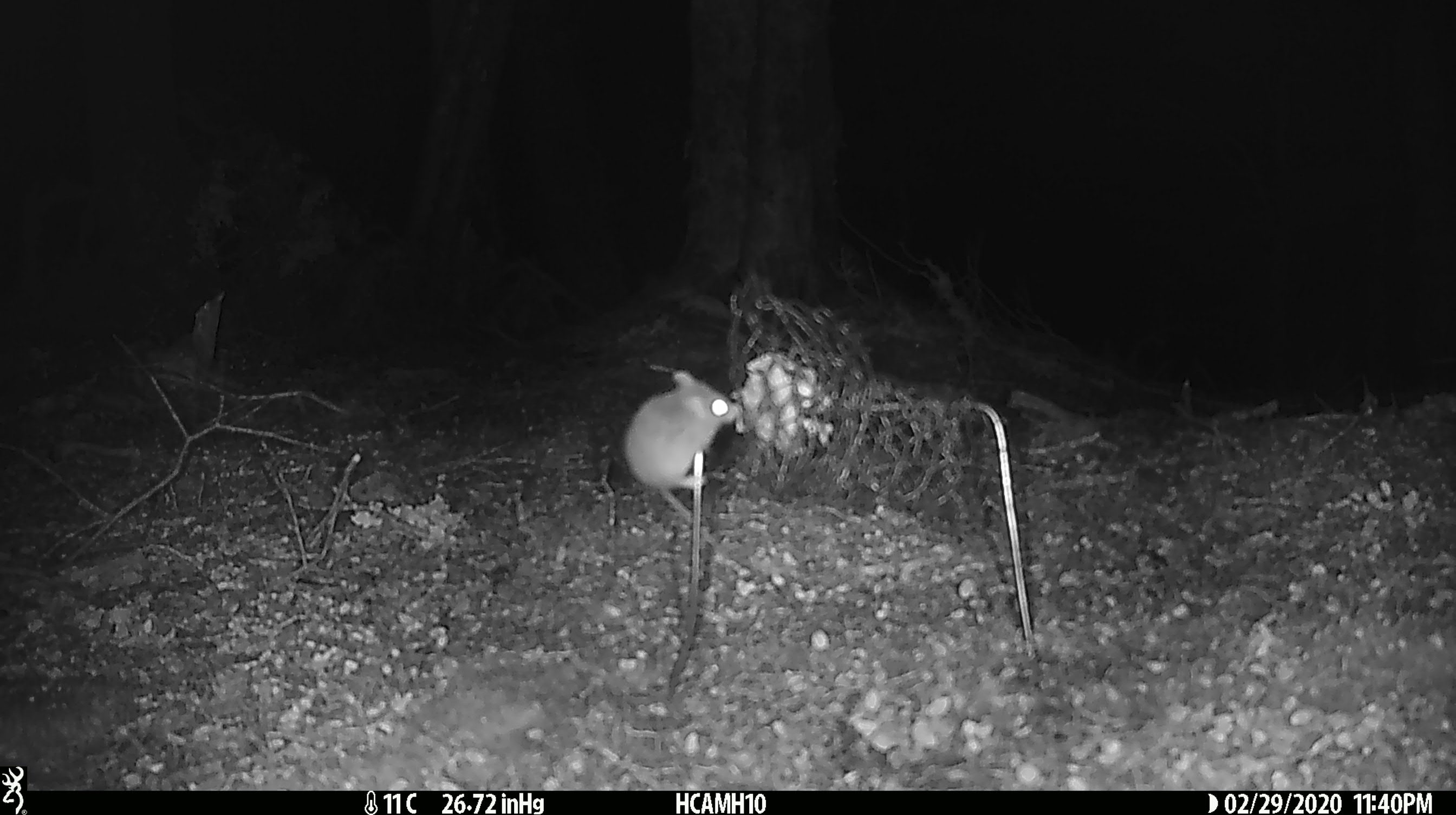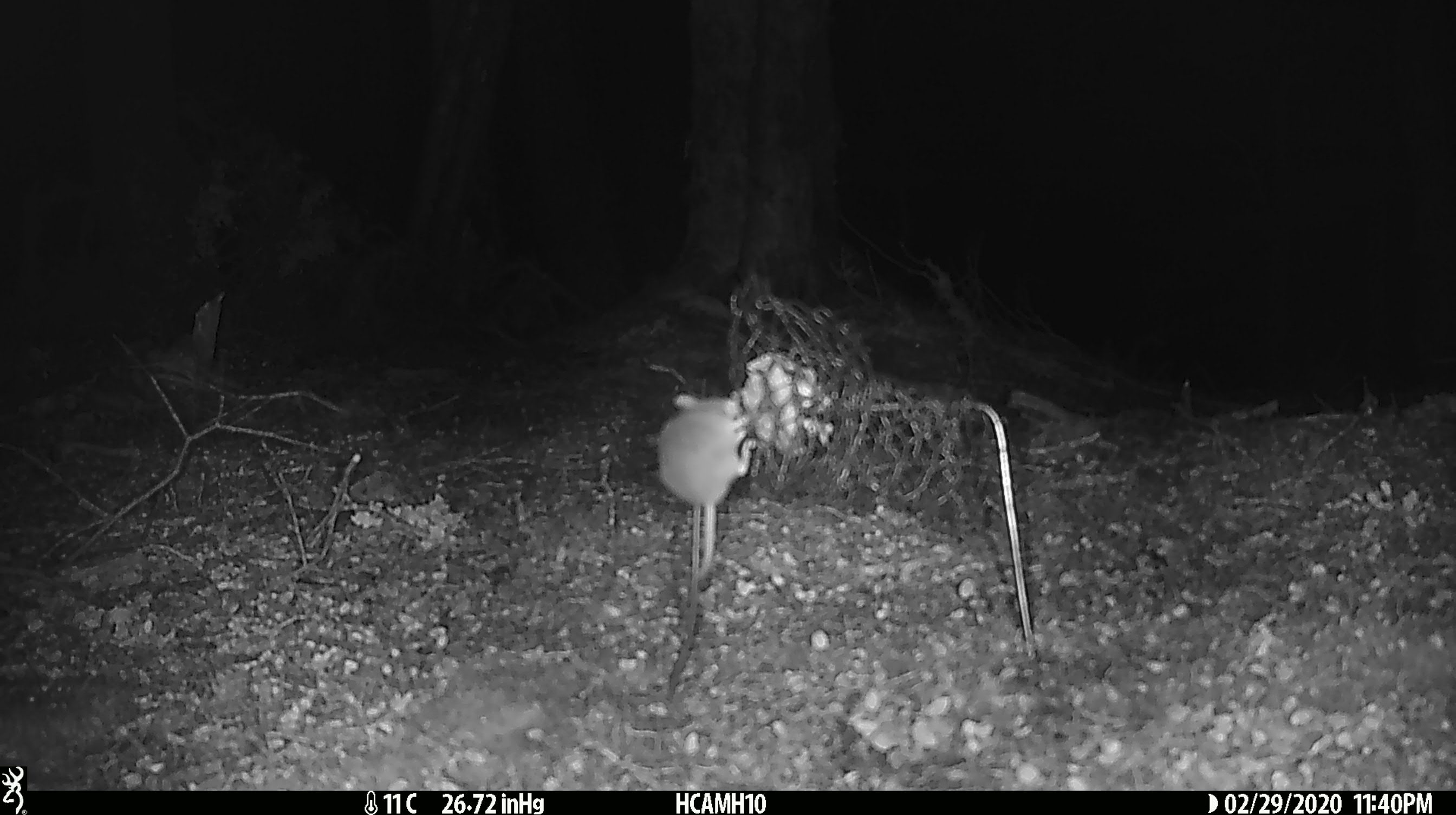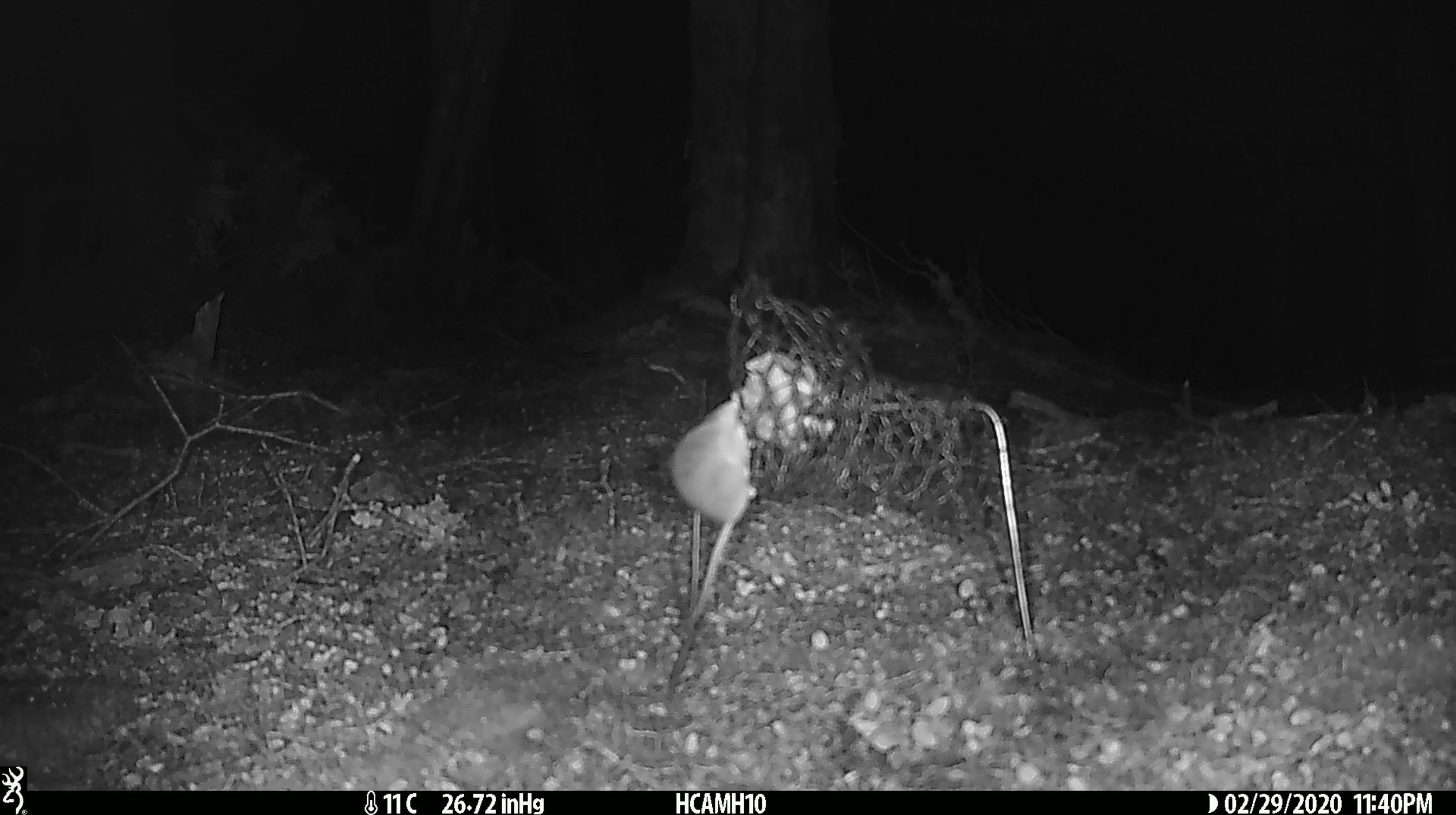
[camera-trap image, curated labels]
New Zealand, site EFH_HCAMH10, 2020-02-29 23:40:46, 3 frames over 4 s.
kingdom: Animalia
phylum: Chordata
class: Mammalia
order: Rodentia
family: Muridae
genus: Mus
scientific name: Mus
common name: mouse